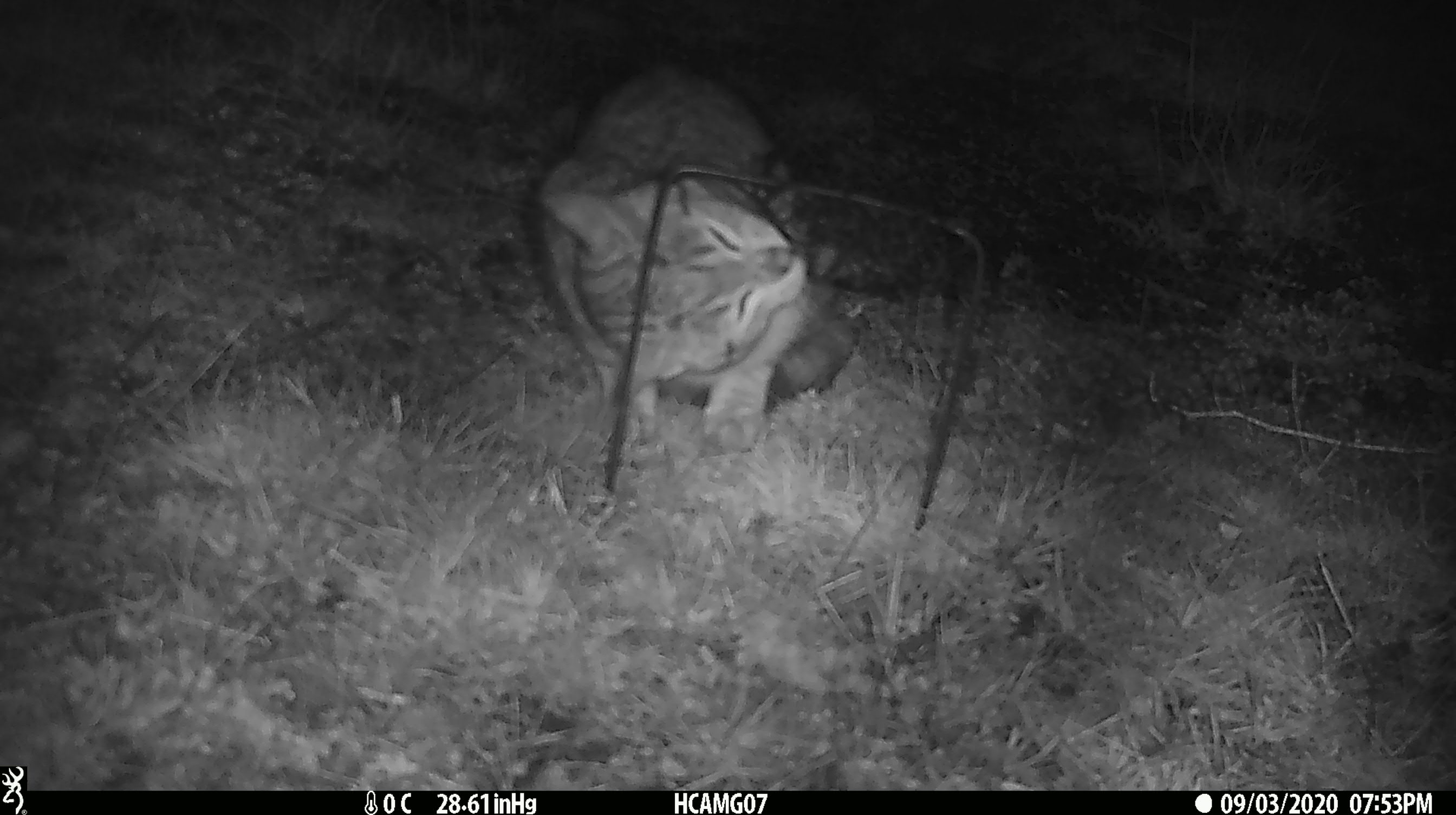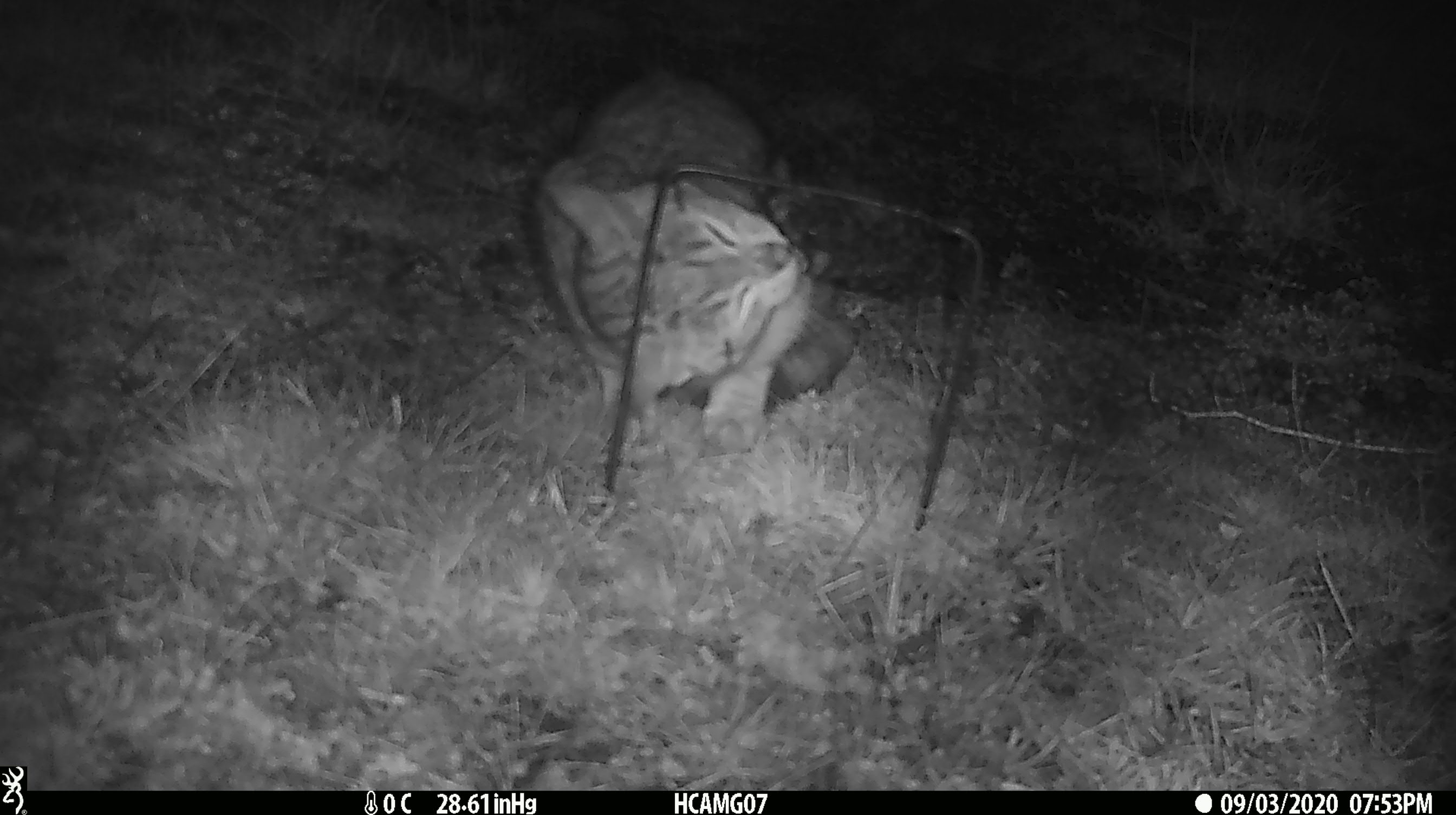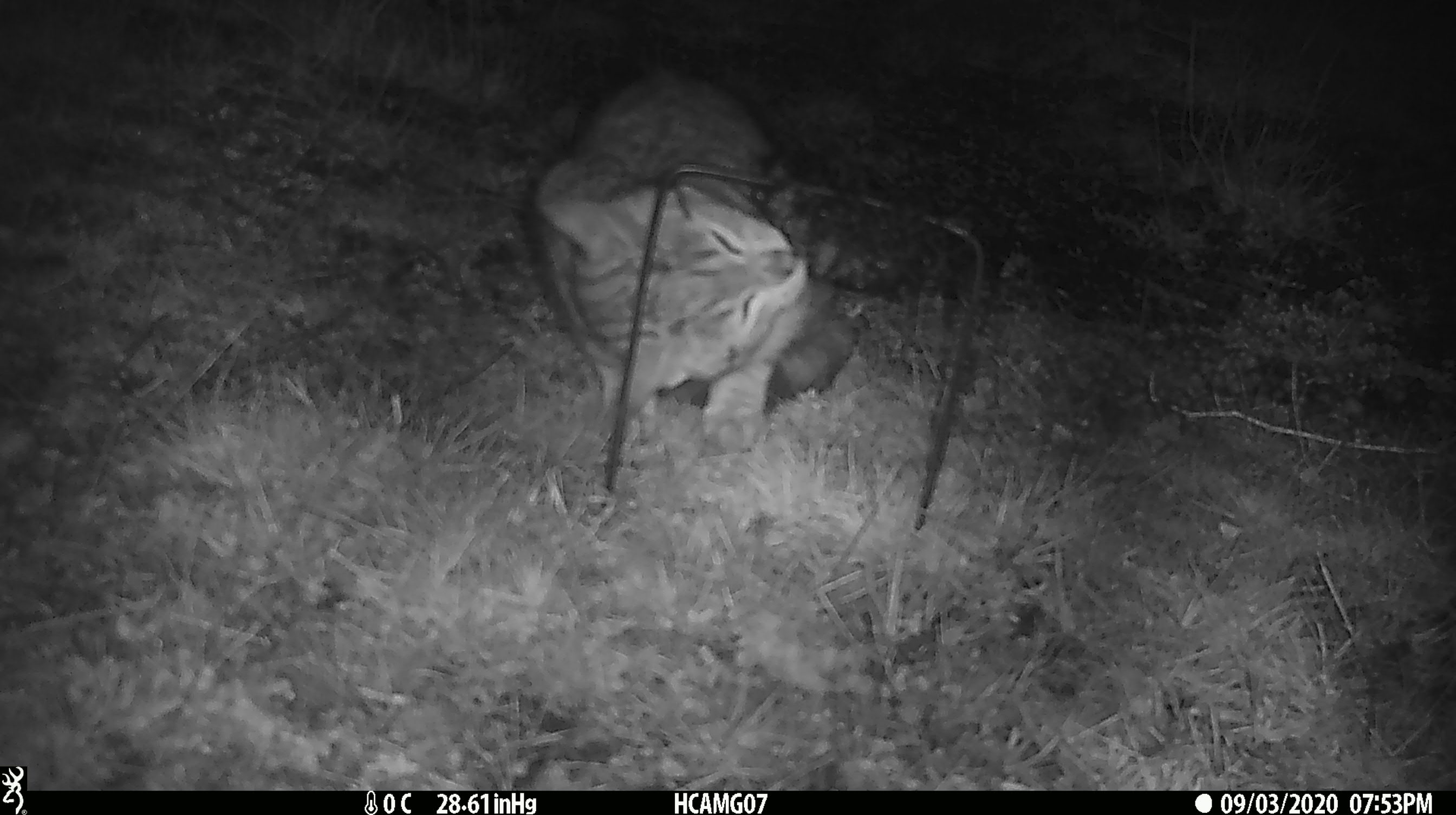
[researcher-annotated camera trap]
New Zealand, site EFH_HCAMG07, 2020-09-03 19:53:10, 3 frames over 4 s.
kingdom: Animalia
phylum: Chordata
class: Mammalia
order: Carnivora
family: Felidae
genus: Felis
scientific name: Felis catus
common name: domestic cat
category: cat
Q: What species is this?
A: Cat (domestic cat) (Felis catus).